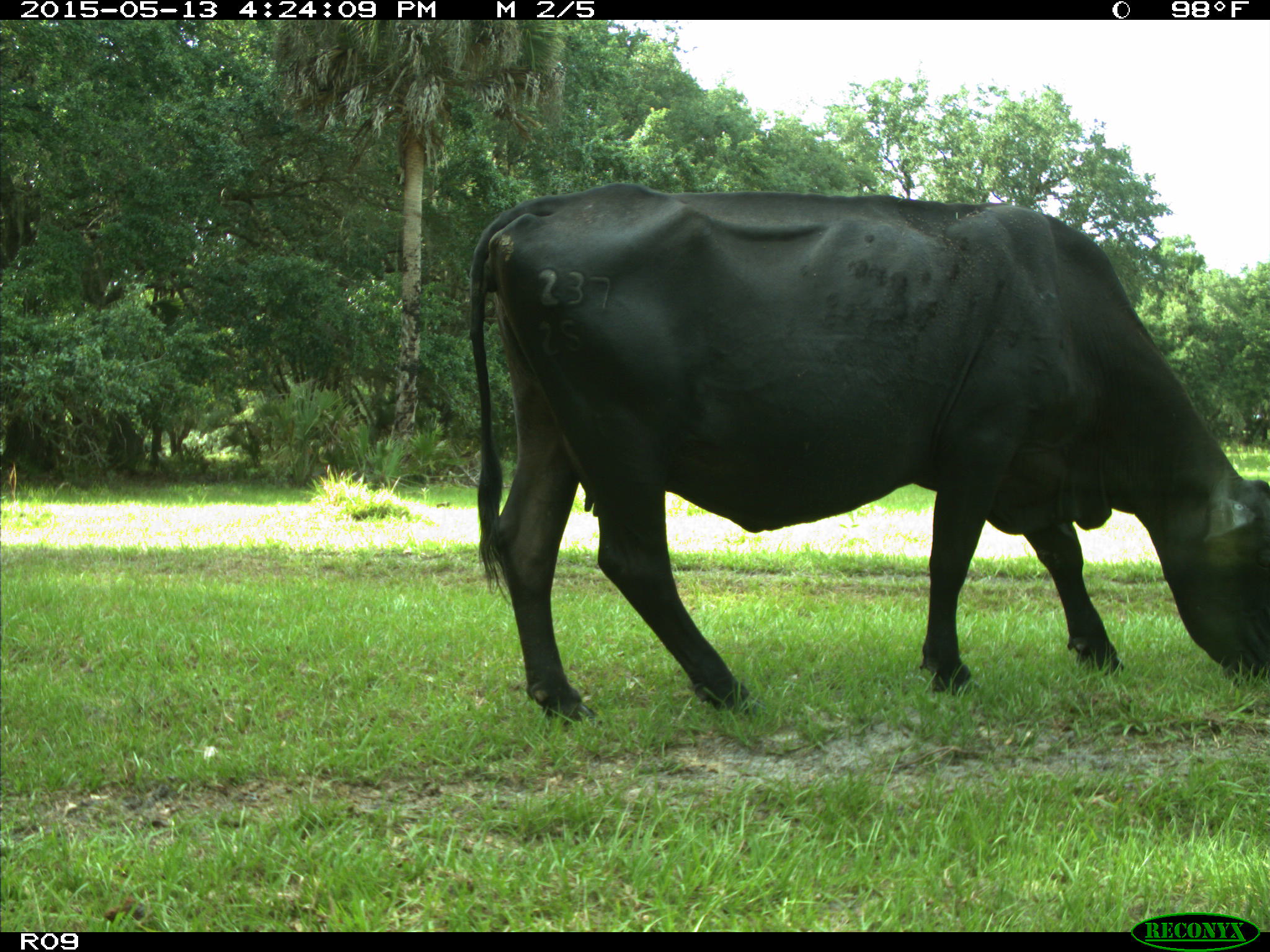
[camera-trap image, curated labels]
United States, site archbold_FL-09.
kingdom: Animalia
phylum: Chordata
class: Mammalia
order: Artiodactyla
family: Bovidae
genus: Bos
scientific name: Bos taurus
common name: domestic cow